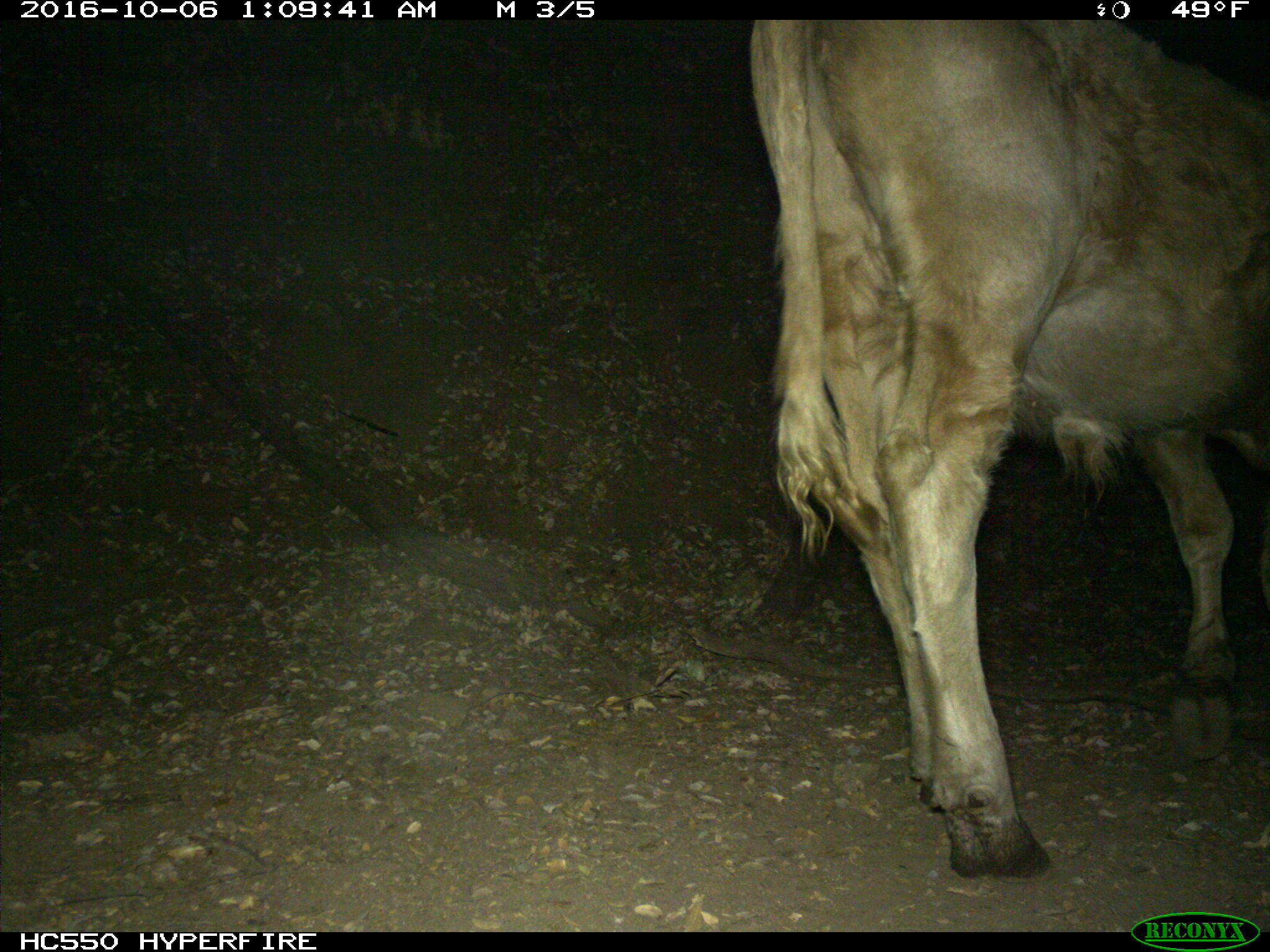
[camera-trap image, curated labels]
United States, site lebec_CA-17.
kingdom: Animalia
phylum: Chordata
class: Mammalia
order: Artiodactyla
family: Bovidae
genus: Bos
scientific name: Bos taurus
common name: domestic cow